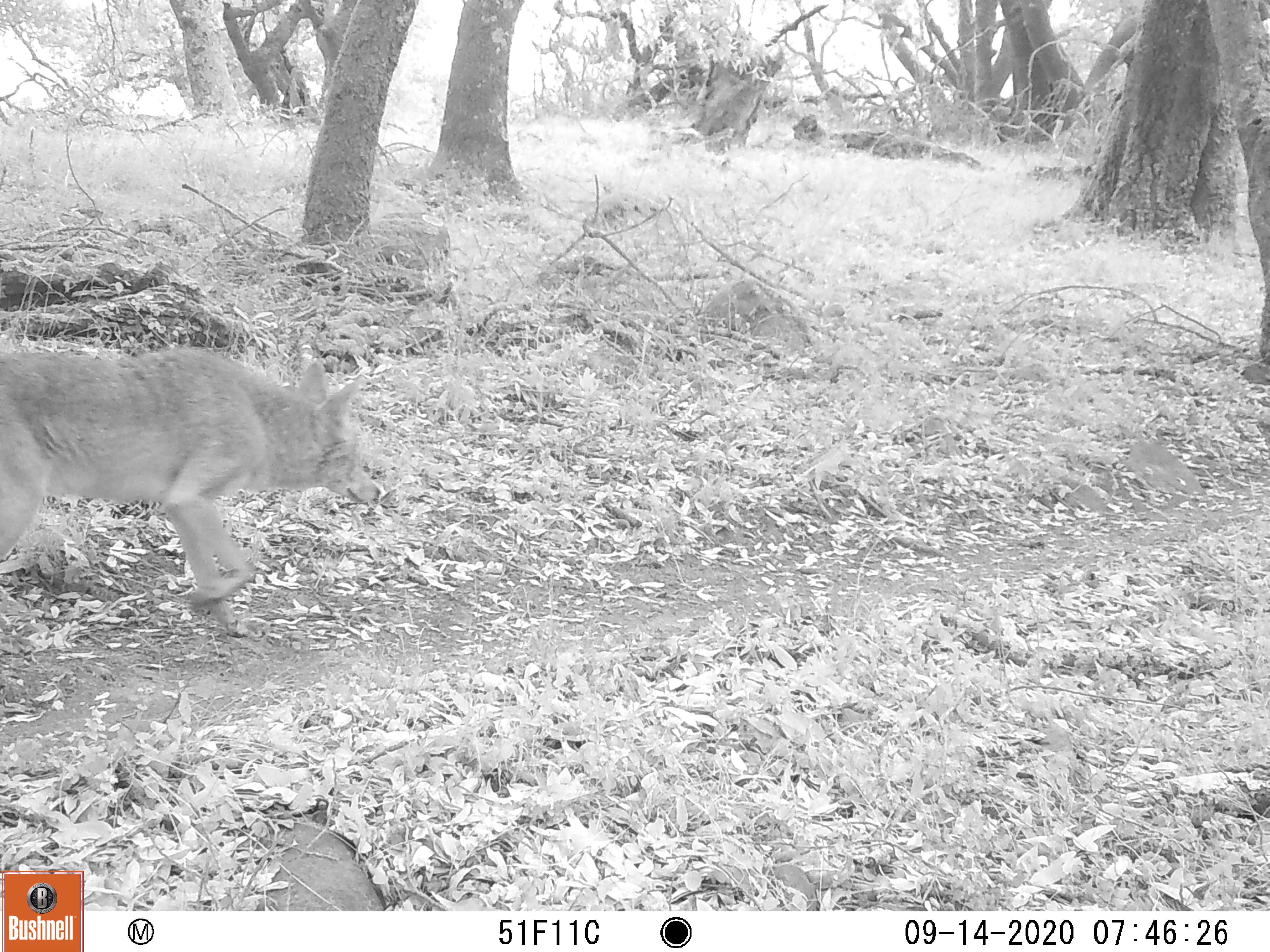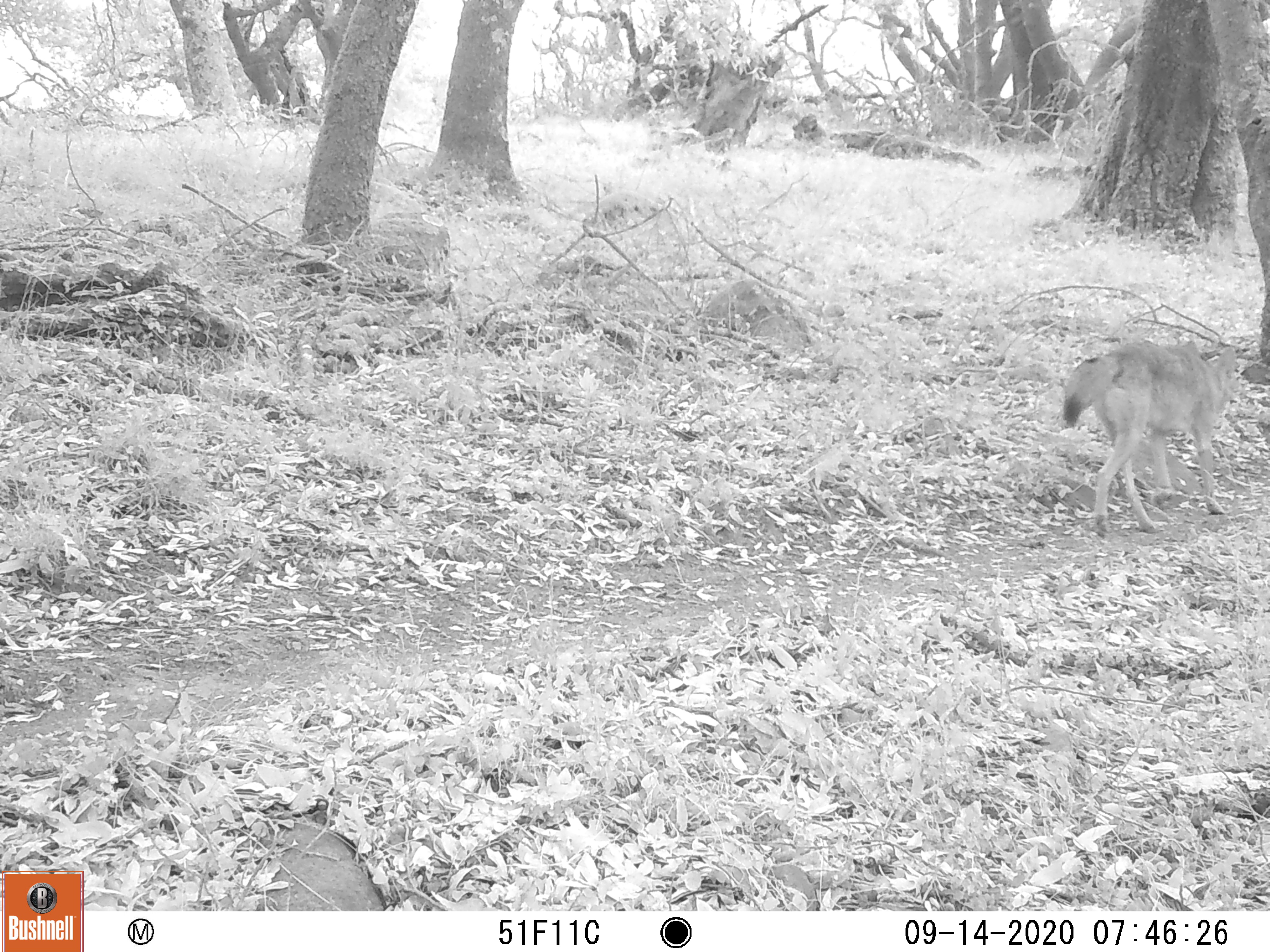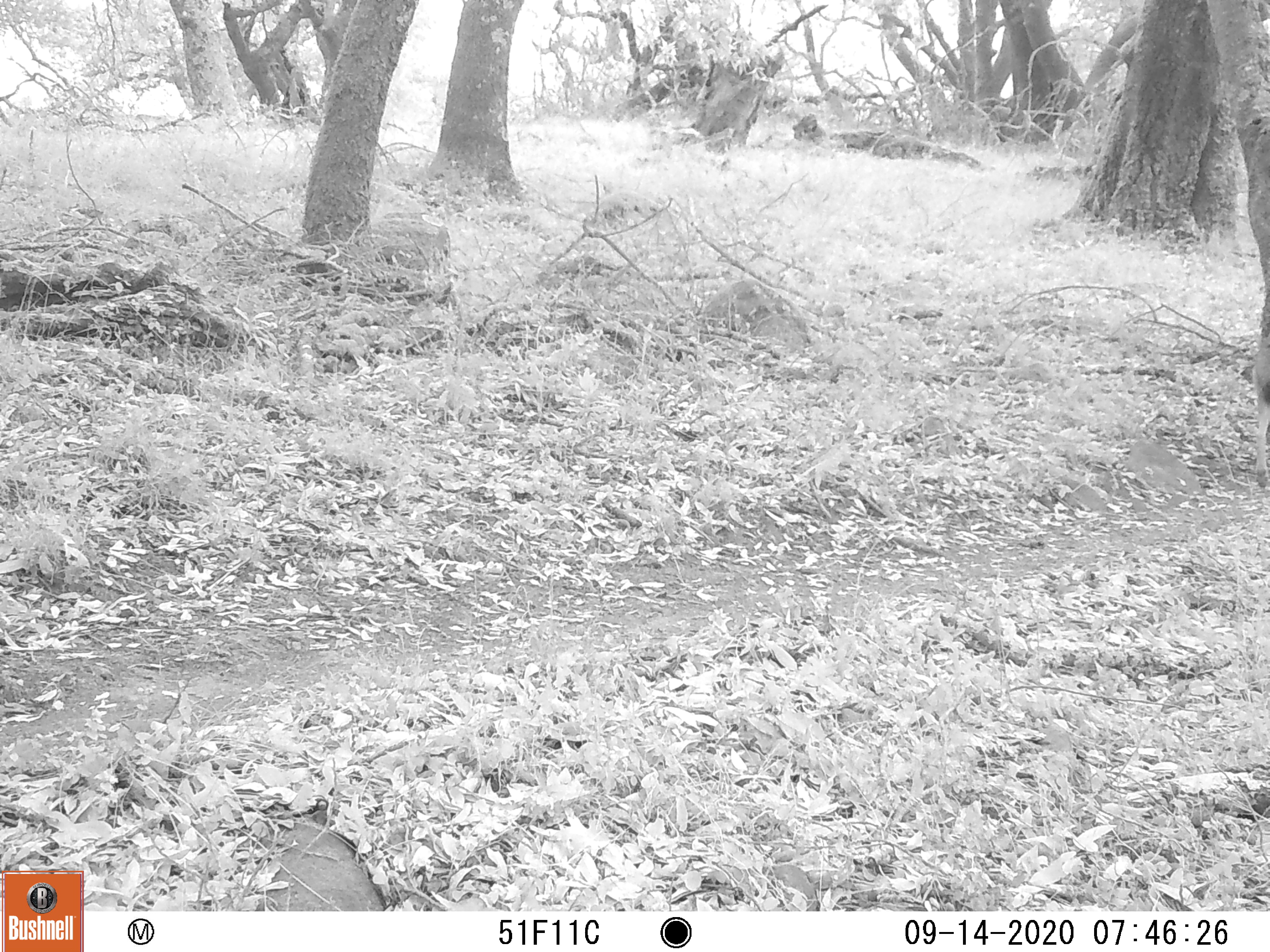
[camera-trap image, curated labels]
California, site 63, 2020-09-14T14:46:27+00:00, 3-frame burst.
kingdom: Animalia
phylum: Chordata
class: Mammalia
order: Carnivora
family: Canidae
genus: Canis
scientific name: Canis latrans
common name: coyote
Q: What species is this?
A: Coyote (Canis latrans).